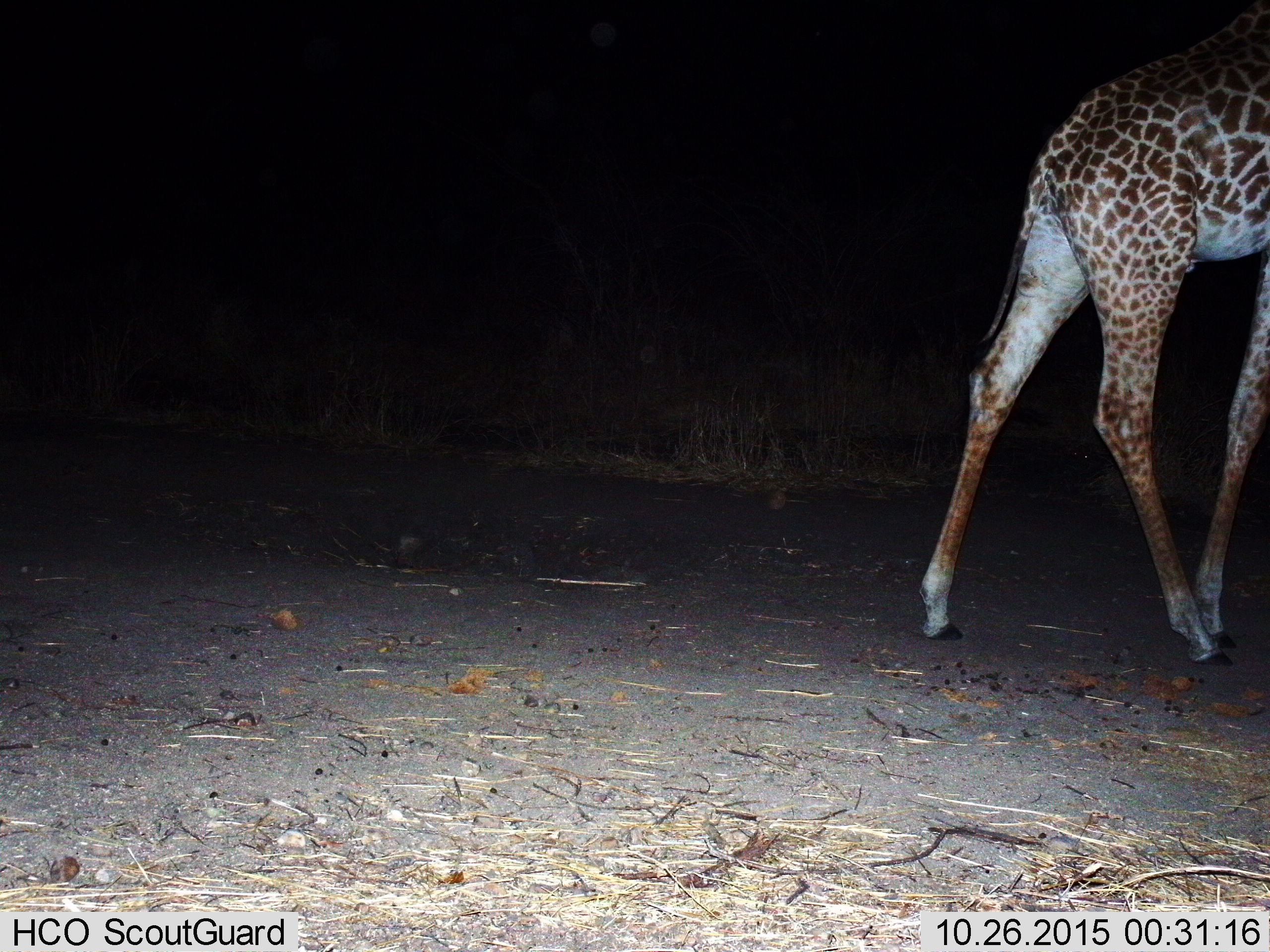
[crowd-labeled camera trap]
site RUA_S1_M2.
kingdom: Animalia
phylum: Chordata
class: Mammalia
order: Artiodactyla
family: Giraffidae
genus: Giraffa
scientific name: Giraffa camelopardalis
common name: giraffe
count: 1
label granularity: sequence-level